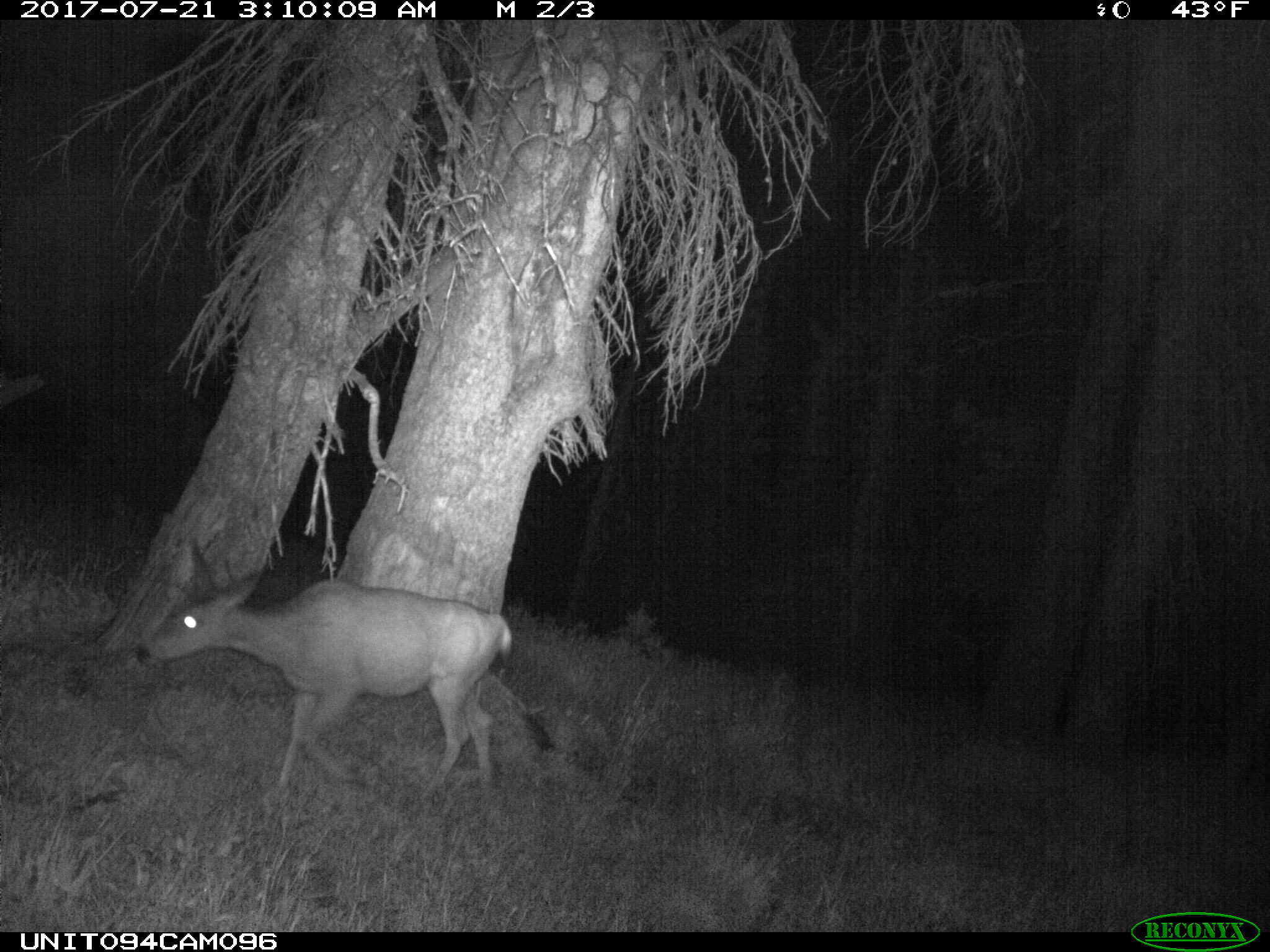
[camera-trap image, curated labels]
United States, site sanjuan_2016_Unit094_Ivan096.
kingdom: Animalia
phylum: Chordata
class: Mammalia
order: Artiodactyla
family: Cervidae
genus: Odocoileus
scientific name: Odocoileus hemionus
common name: mule deer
Odocoileus hemionus (mule deer).